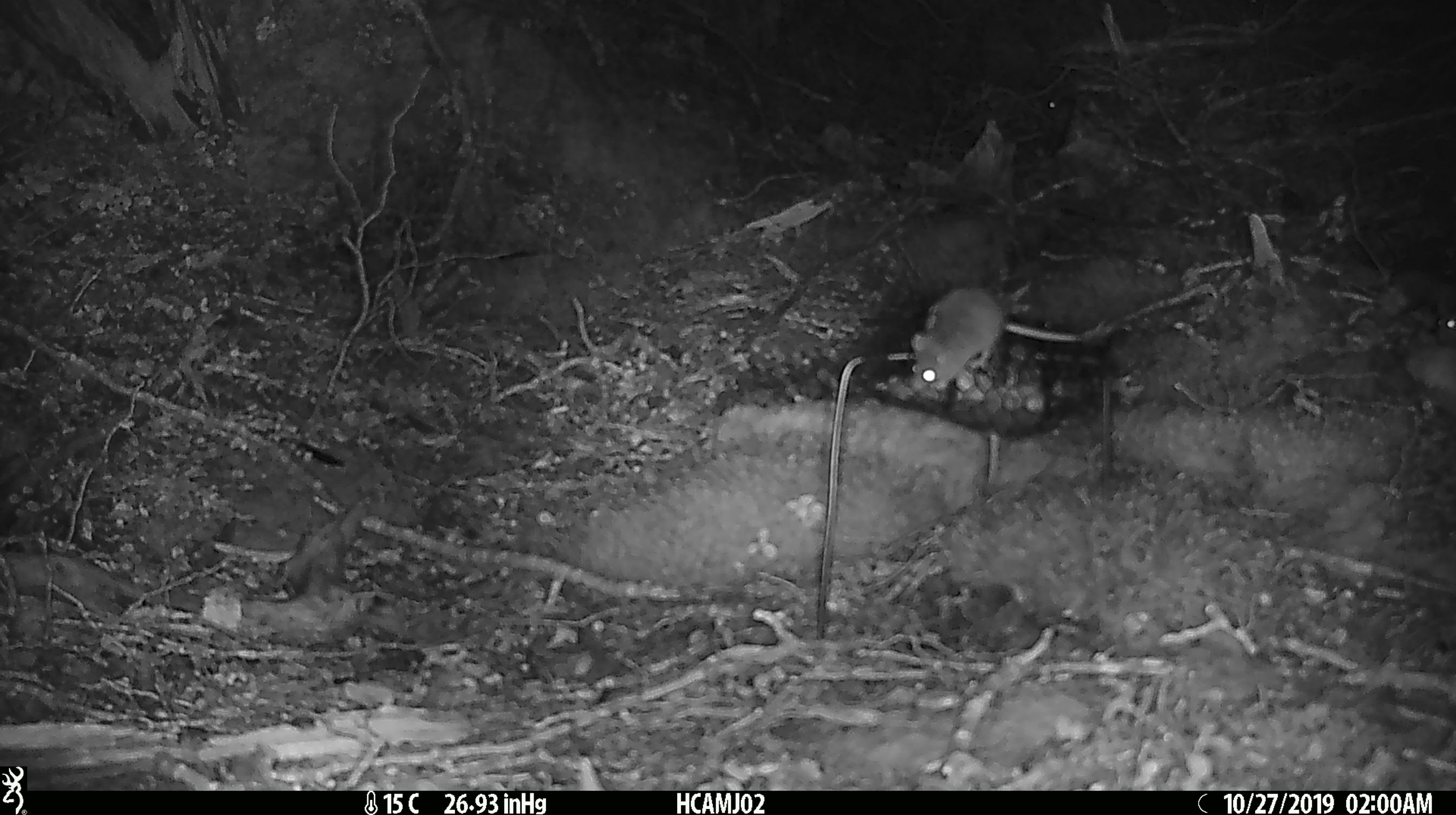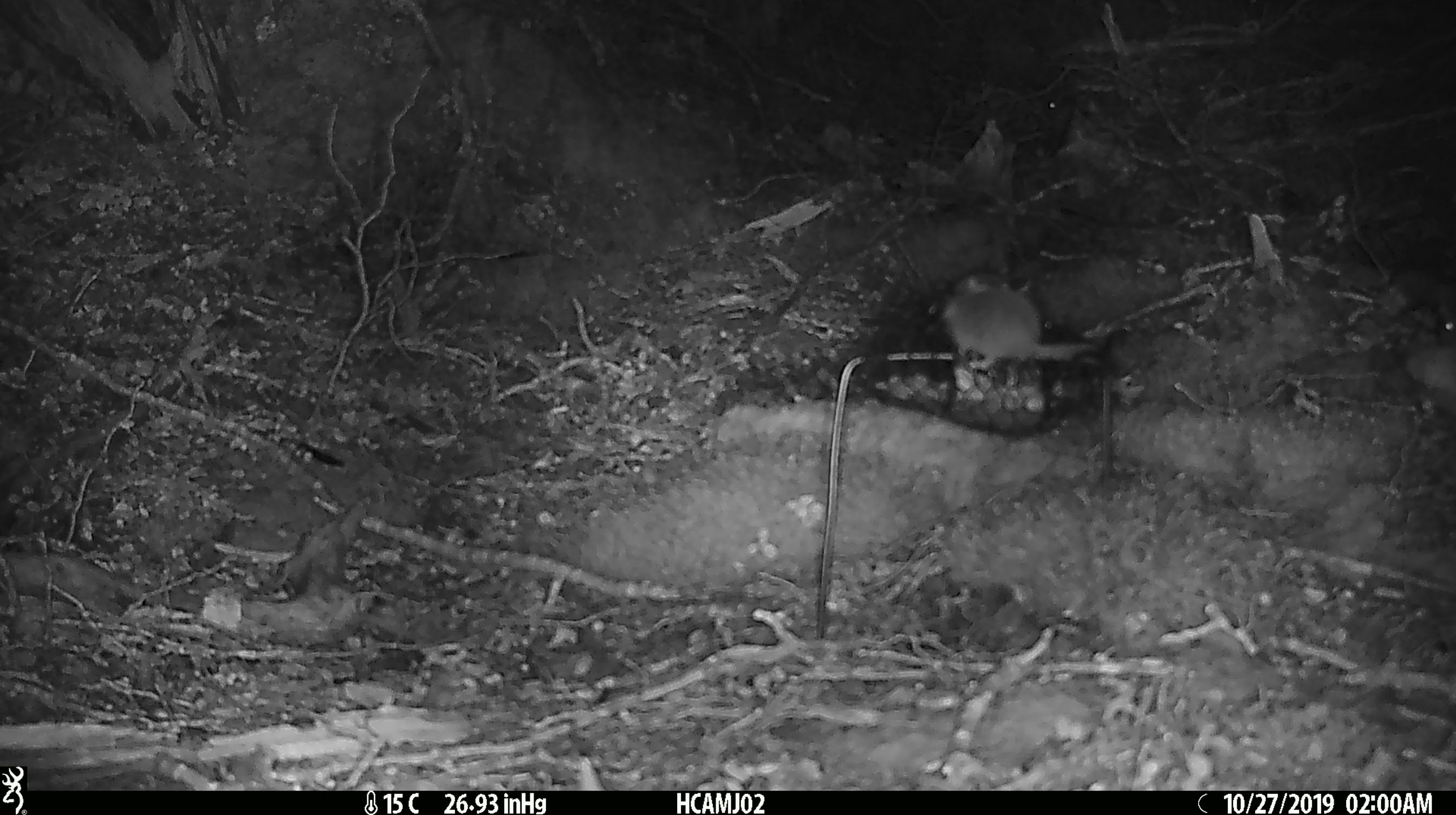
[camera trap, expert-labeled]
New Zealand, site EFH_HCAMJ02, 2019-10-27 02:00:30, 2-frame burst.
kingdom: Animalia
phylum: Chordata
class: Mammalia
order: Rodentia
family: Muridae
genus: Mus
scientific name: Mus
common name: mouse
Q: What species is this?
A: Mouse (Mus).